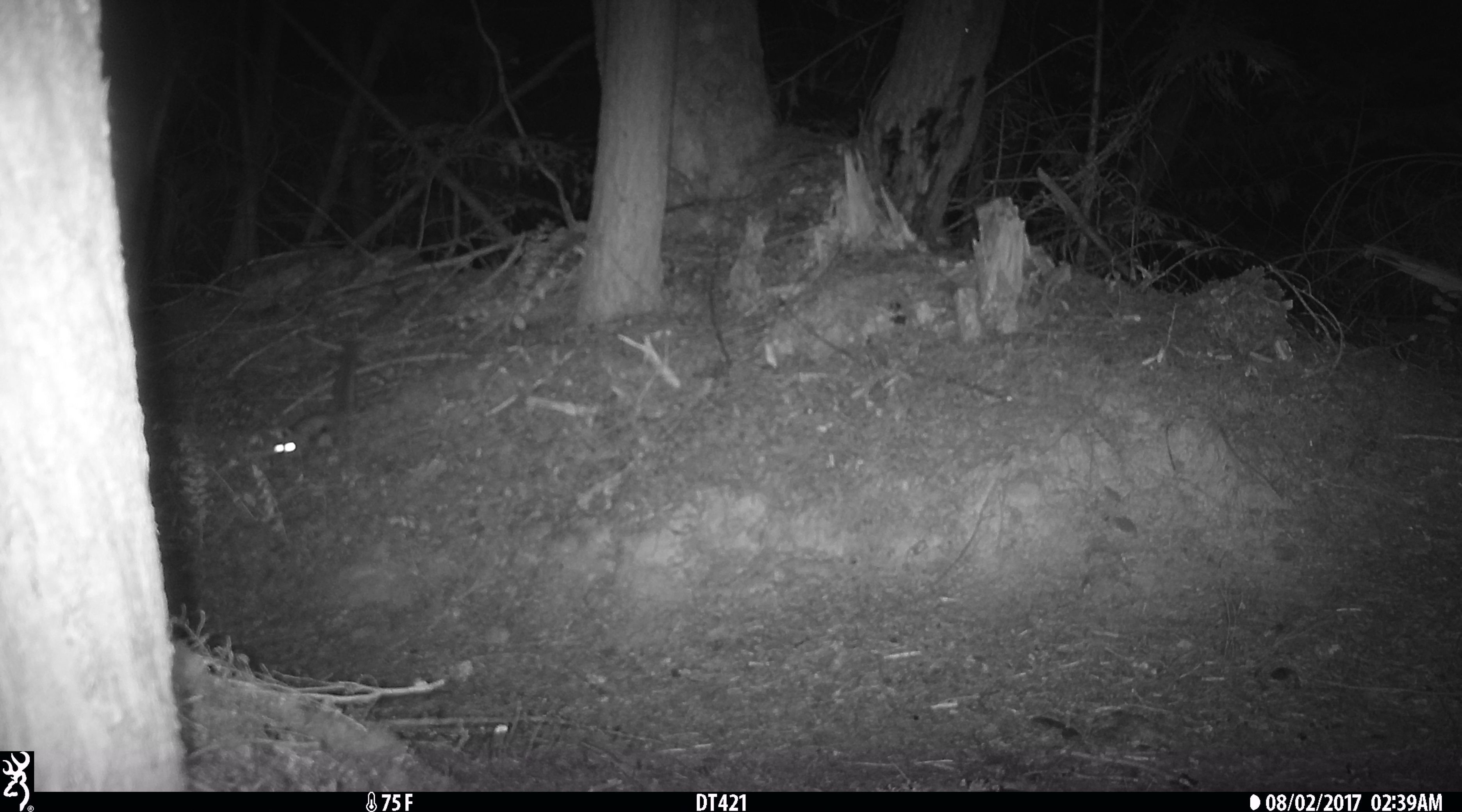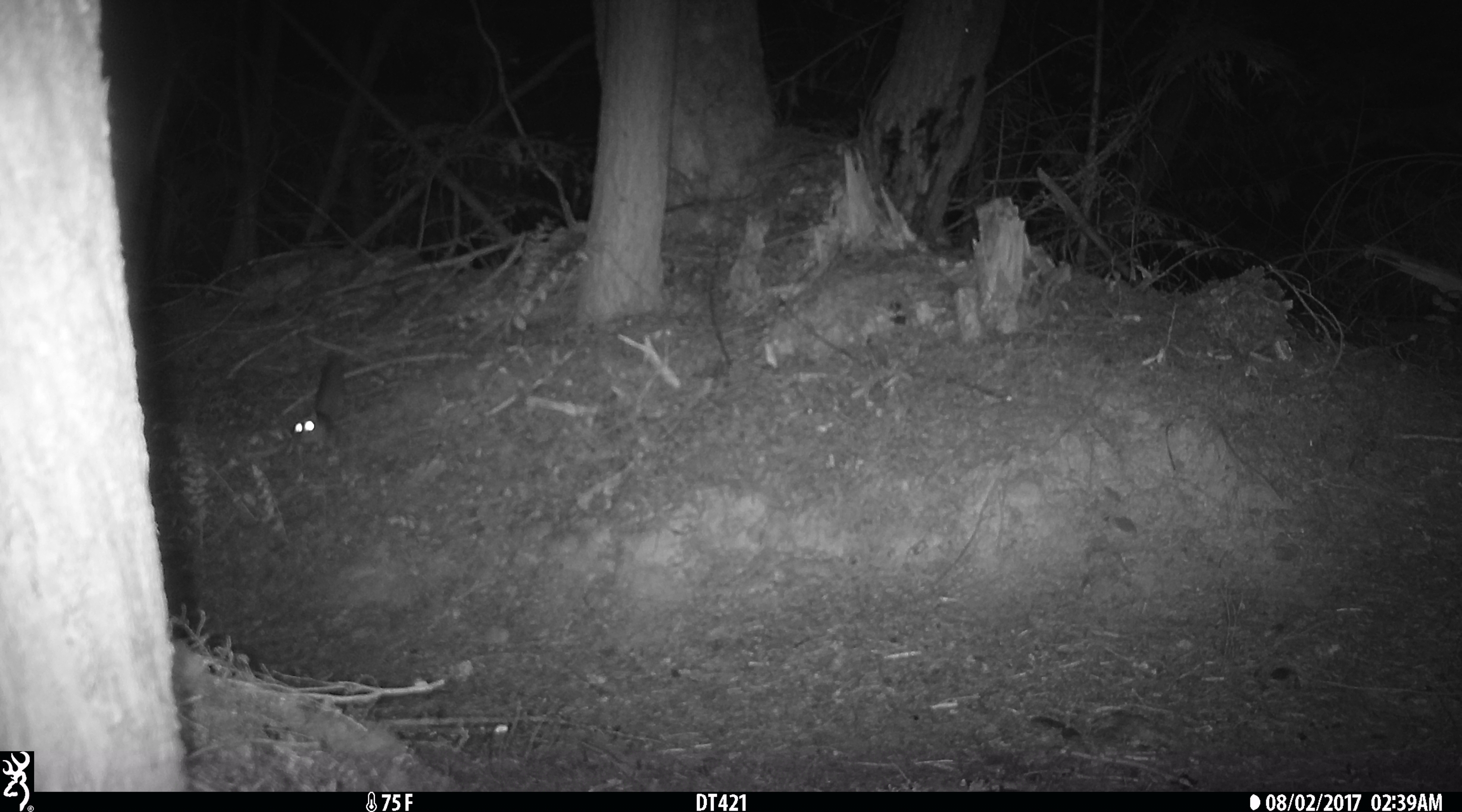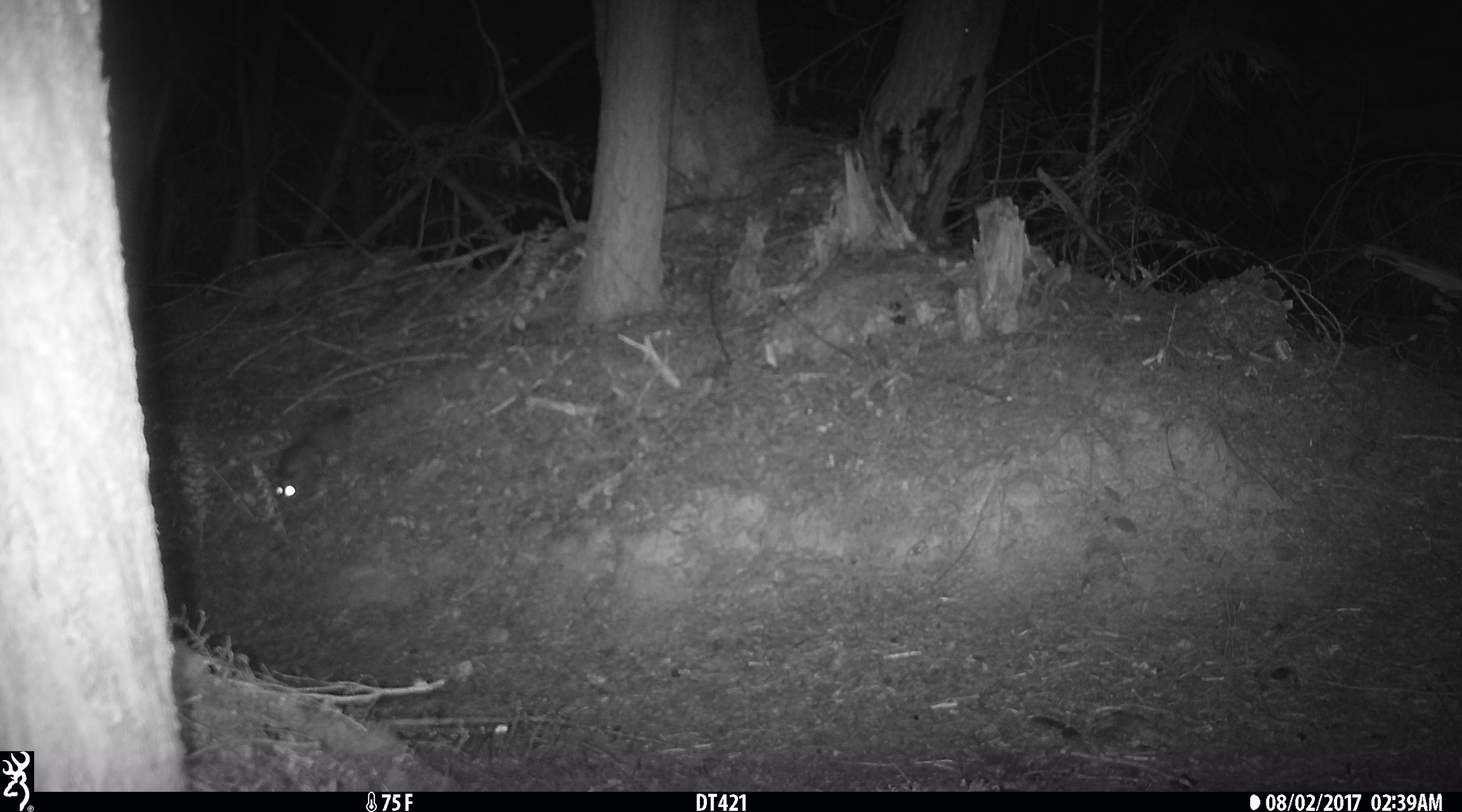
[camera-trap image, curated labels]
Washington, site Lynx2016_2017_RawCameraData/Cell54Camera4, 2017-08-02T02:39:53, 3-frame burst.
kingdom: Animalia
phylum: Chordata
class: Mammalia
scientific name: Mammalia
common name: small mammal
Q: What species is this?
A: Small mammal (Mammalia).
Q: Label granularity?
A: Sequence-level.